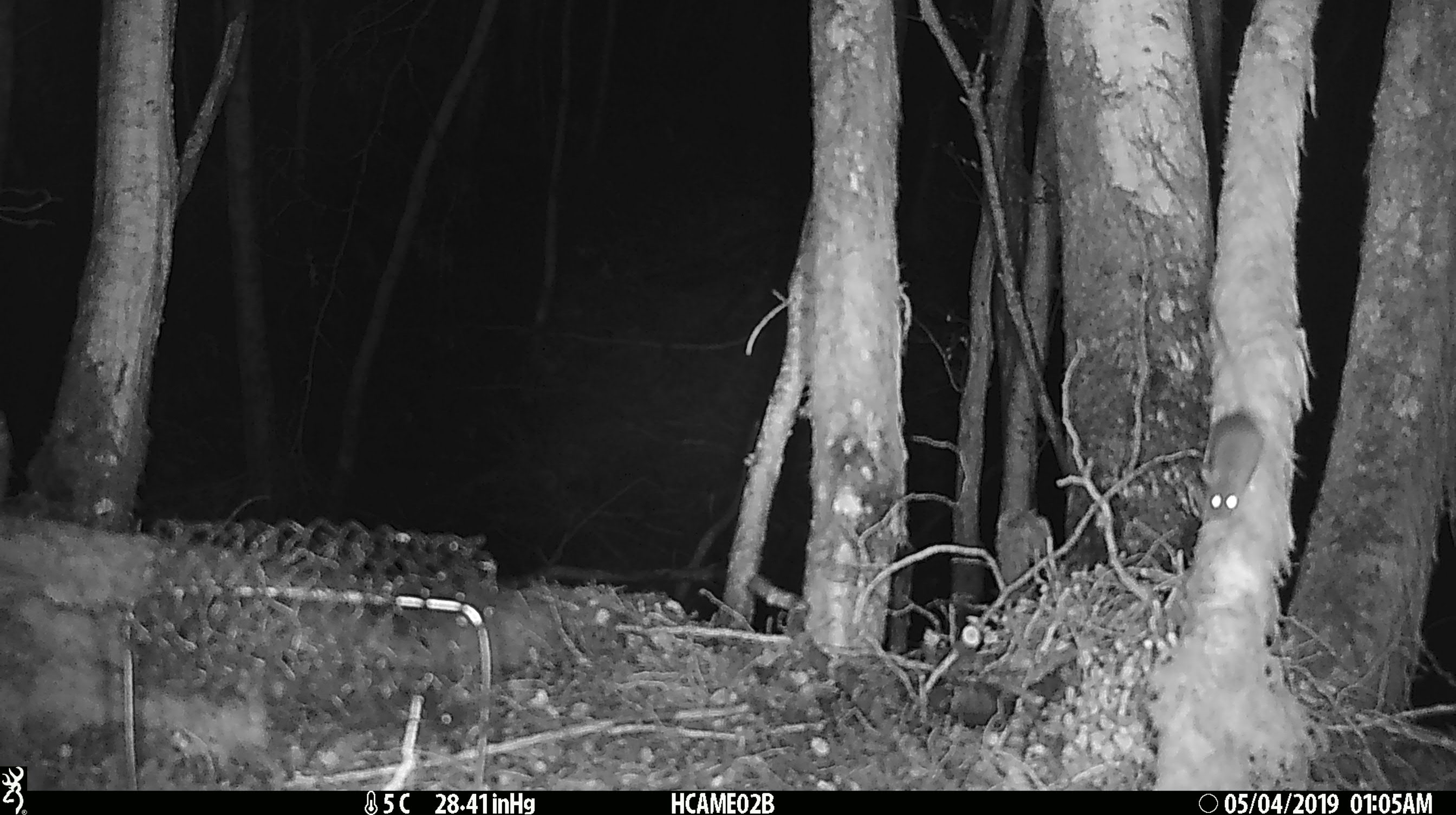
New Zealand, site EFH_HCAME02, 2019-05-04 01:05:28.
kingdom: Animalia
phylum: Chordata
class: Mammalia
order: Rodentia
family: Muridae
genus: Mus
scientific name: Mus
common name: mouse